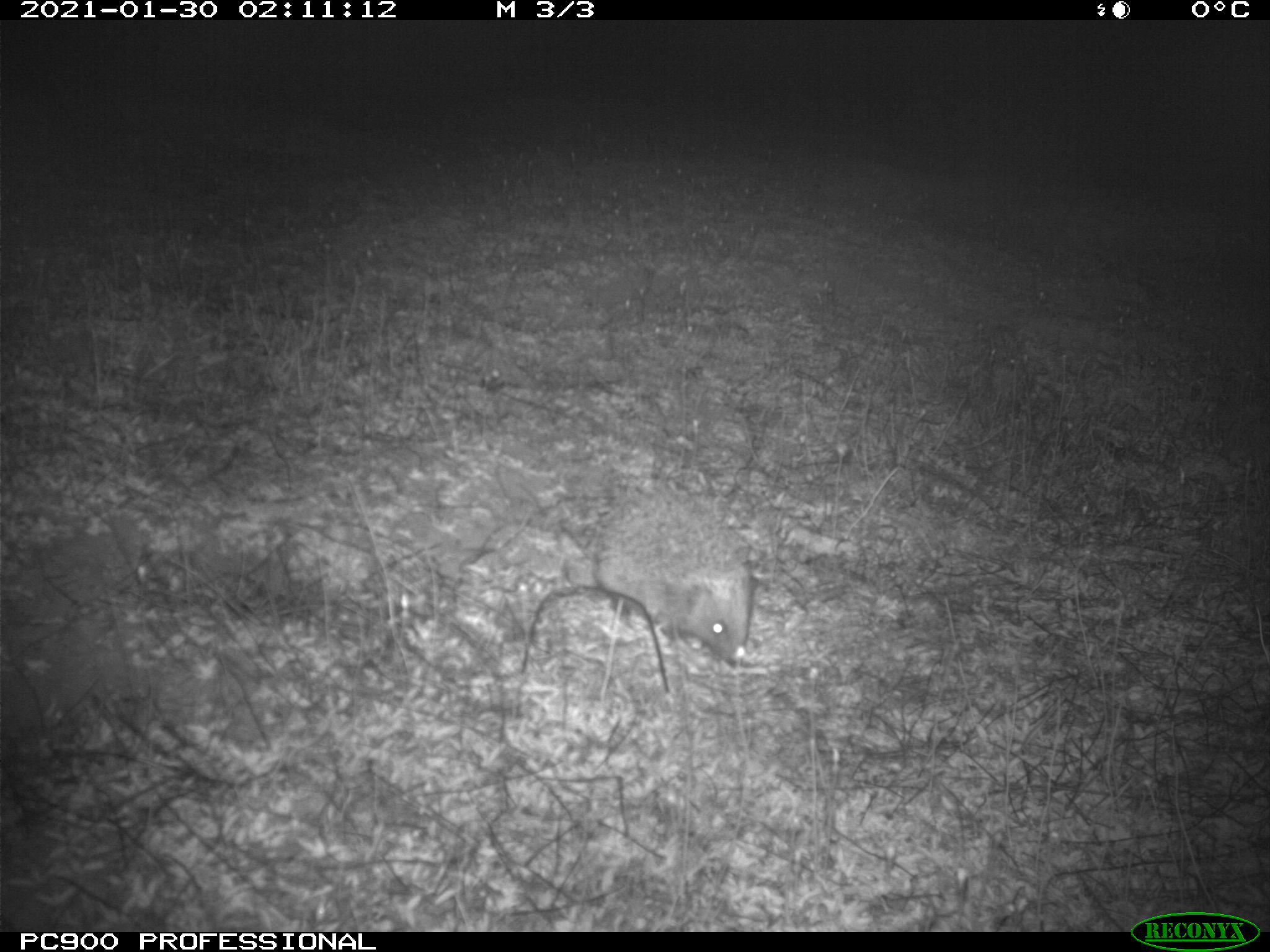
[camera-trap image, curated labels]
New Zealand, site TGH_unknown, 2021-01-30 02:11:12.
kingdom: Animalia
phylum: Chordata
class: Mammalia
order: Eulipotyphla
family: Erinaceidae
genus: Erinaceus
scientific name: Erinaceus europaeus europaeus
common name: european hedgehog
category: hedgehog